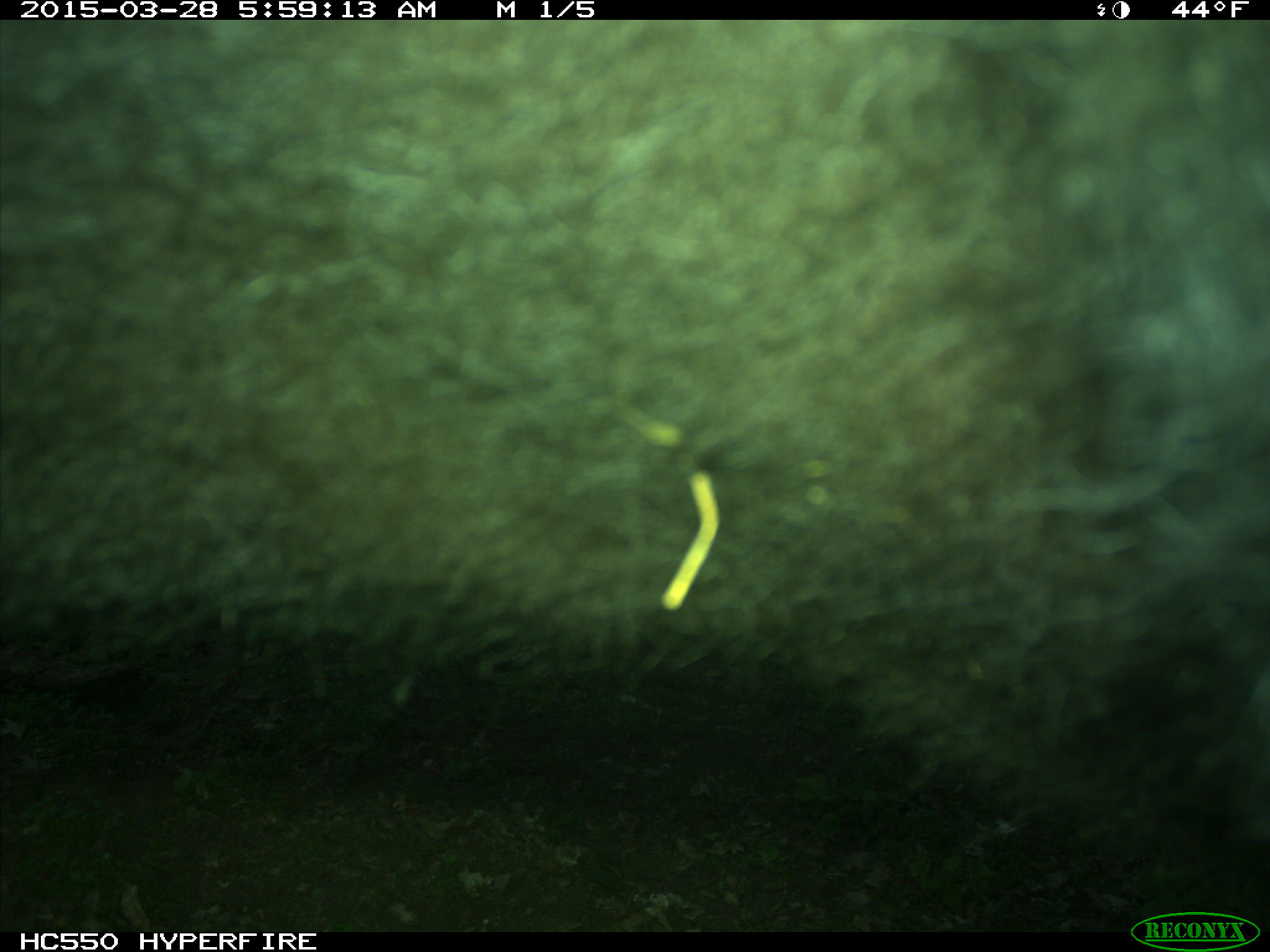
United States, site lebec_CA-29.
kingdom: Animalia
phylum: Chordata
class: Mammalia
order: Artiodactyla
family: Bovidae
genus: Bos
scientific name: Bos taurus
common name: domestic cow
Bos taurus (domestic cow).